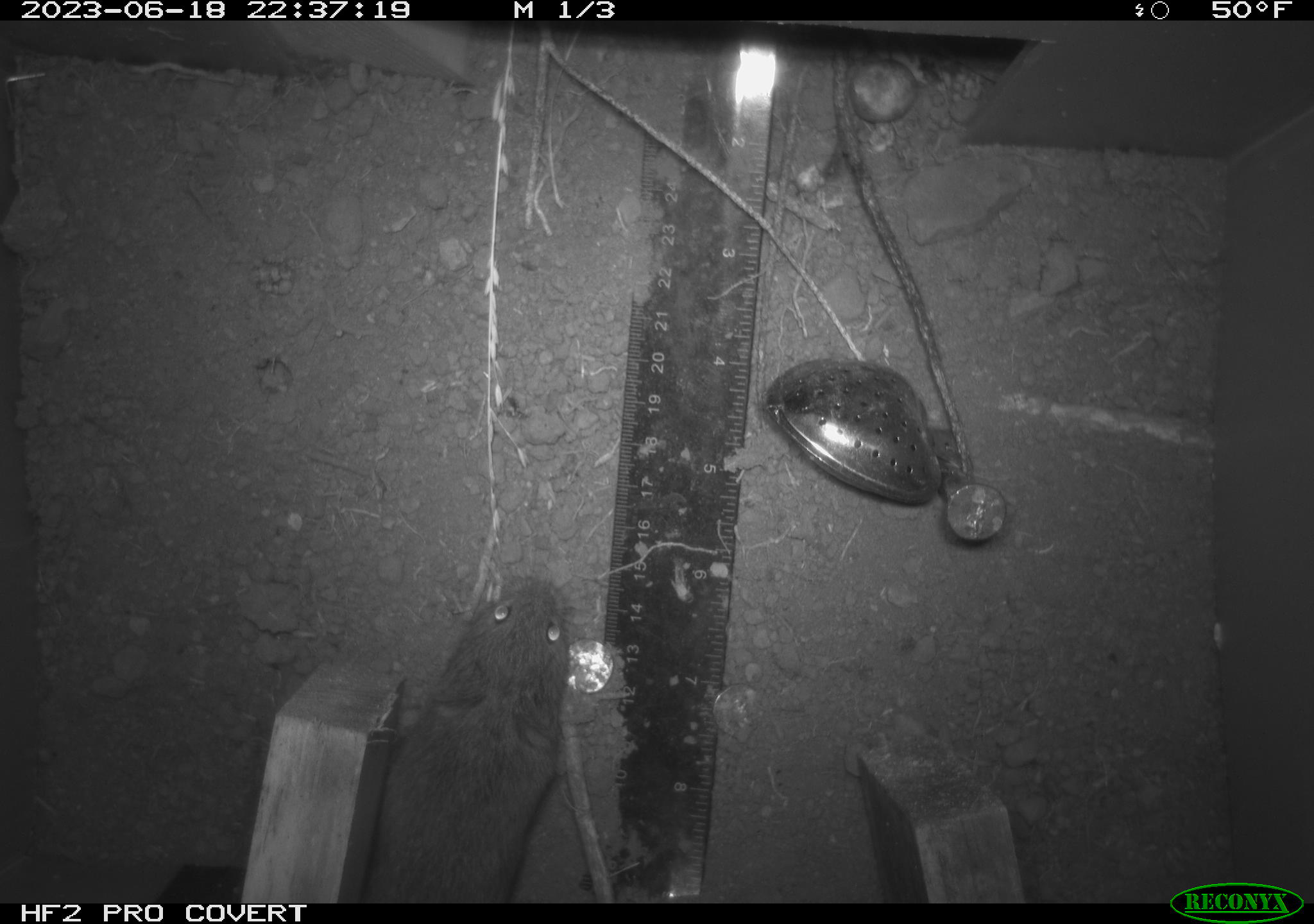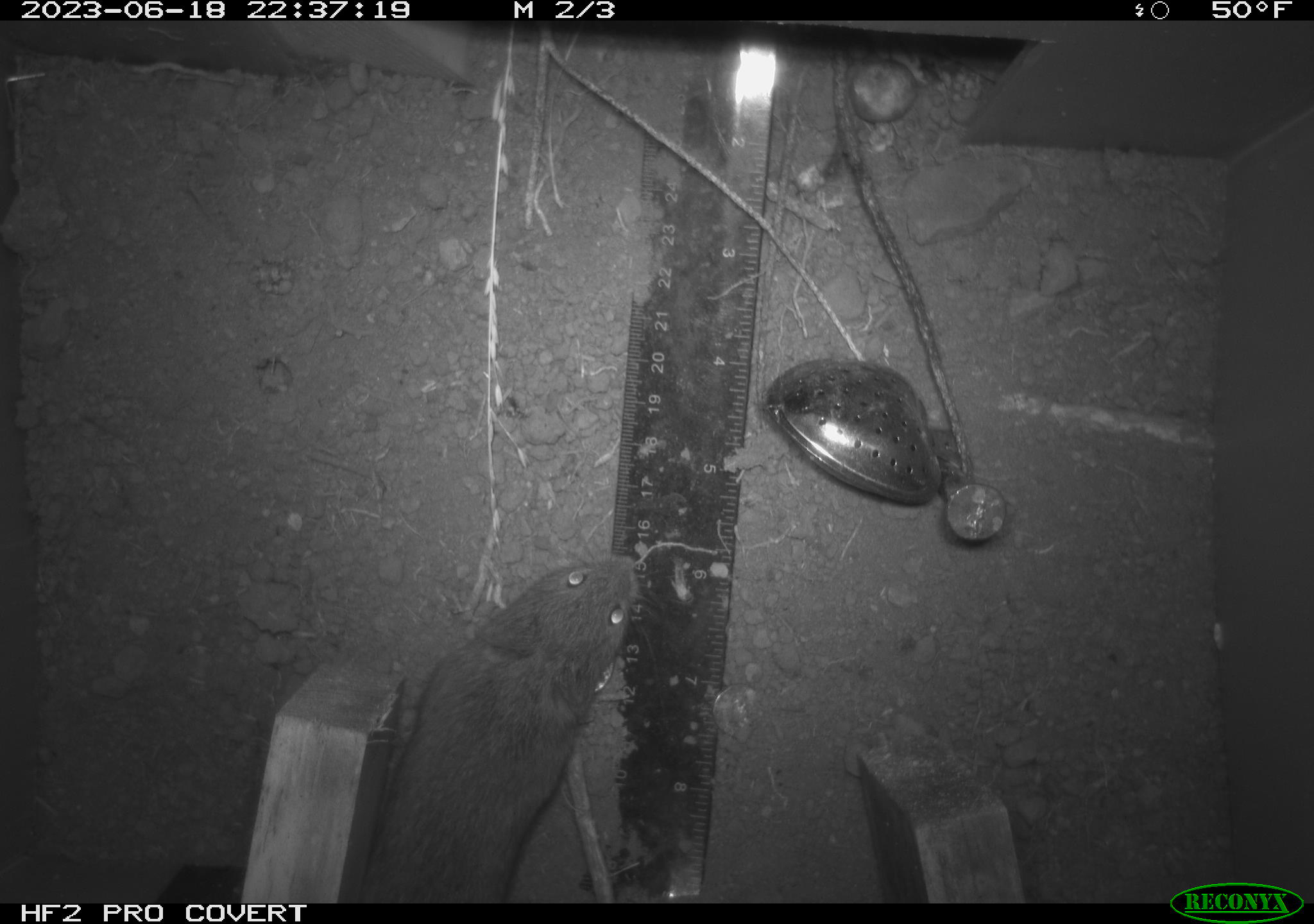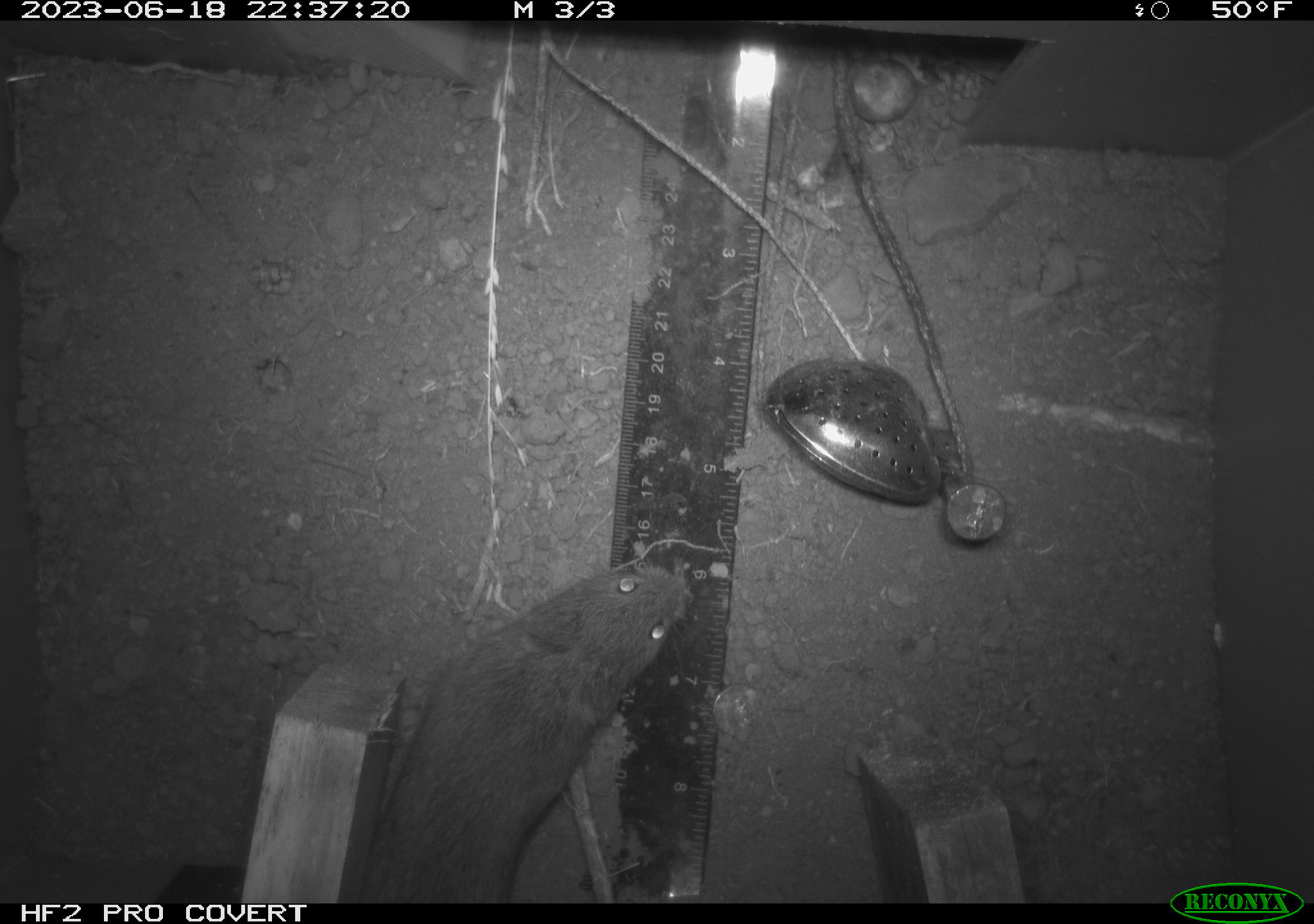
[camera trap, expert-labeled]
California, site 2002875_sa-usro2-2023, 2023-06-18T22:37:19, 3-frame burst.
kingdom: Animalia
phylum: Chordata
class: Mammalia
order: Rodentia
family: Cricetidae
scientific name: Arvicolinae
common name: voles, lemmings, and muskrats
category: arvicolinae subfamily